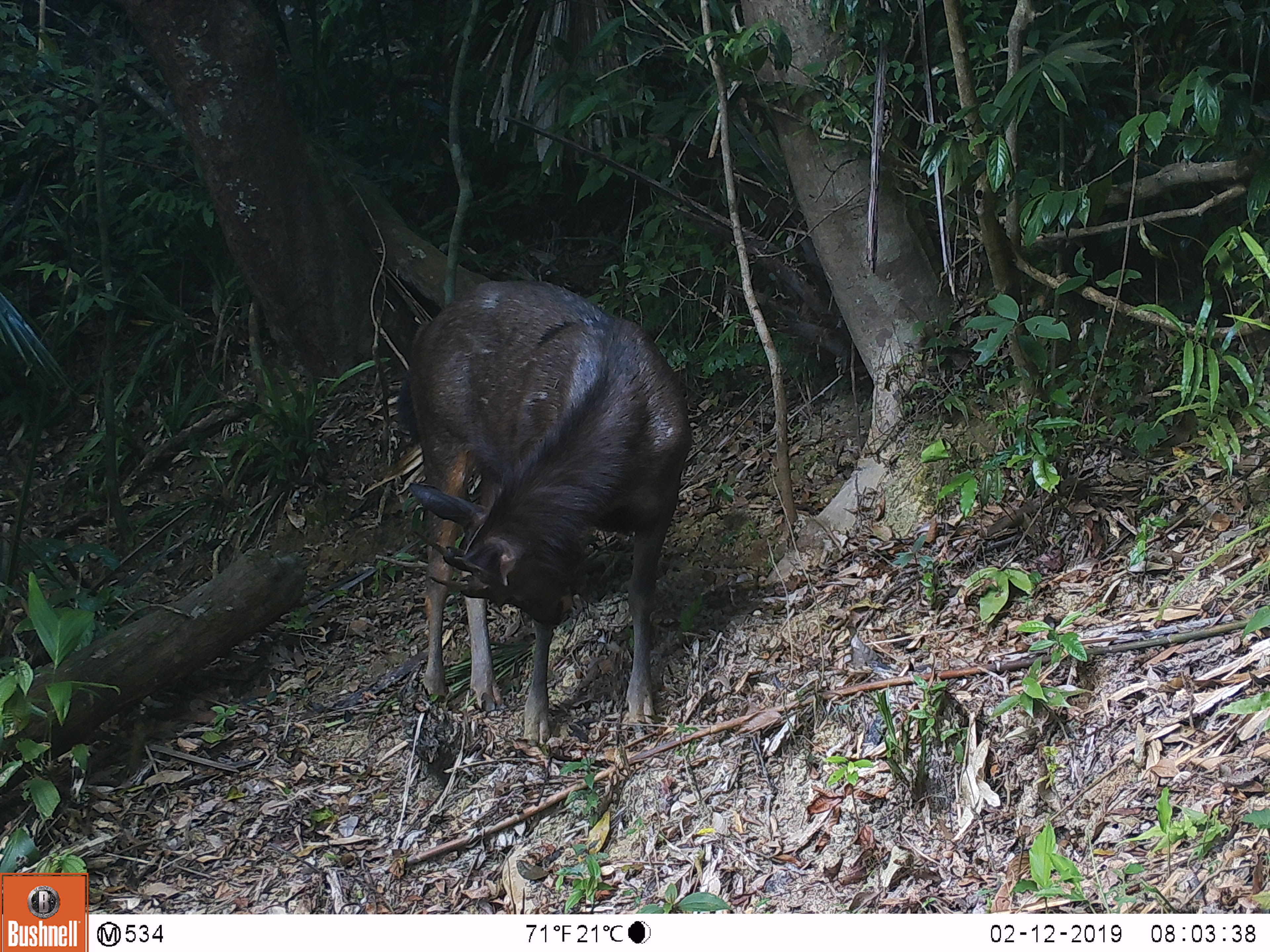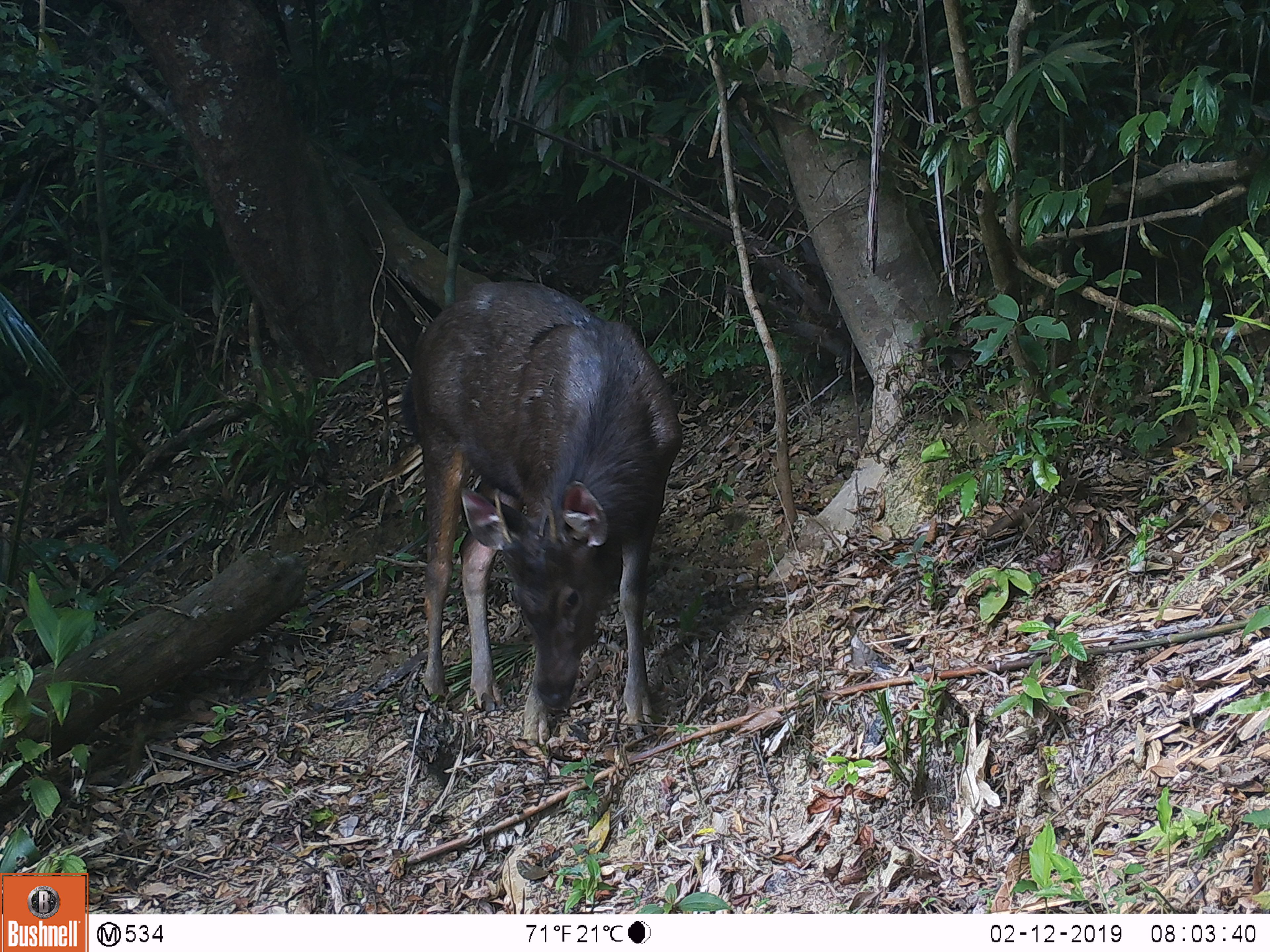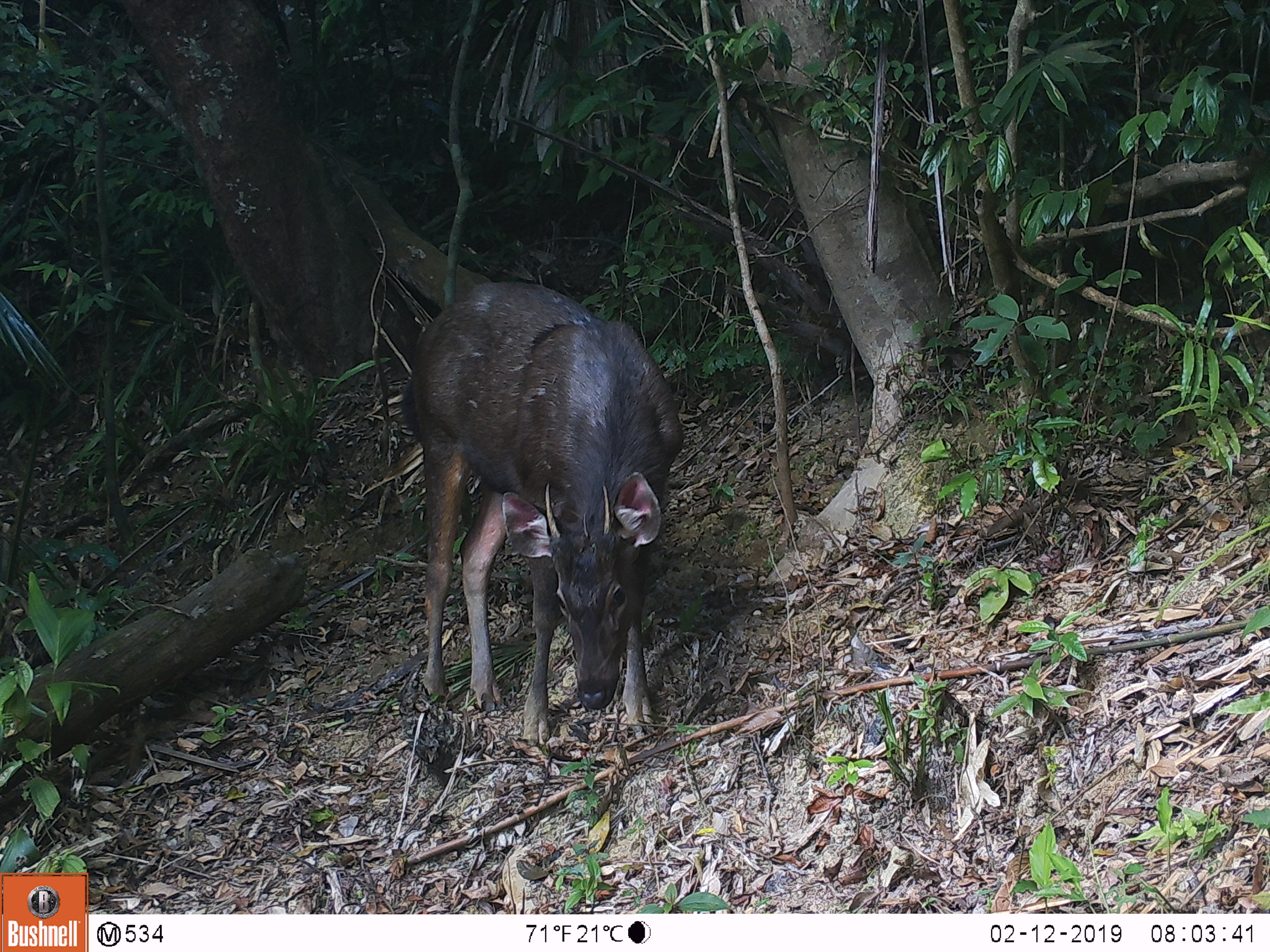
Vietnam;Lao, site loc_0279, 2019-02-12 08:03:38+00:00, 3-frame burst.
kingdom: Animalia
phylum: Chordata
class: Mammalia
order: Artiodactyla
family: Cervidae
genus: Rusa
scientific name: Rusa unicolor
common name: sambar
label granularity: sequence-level